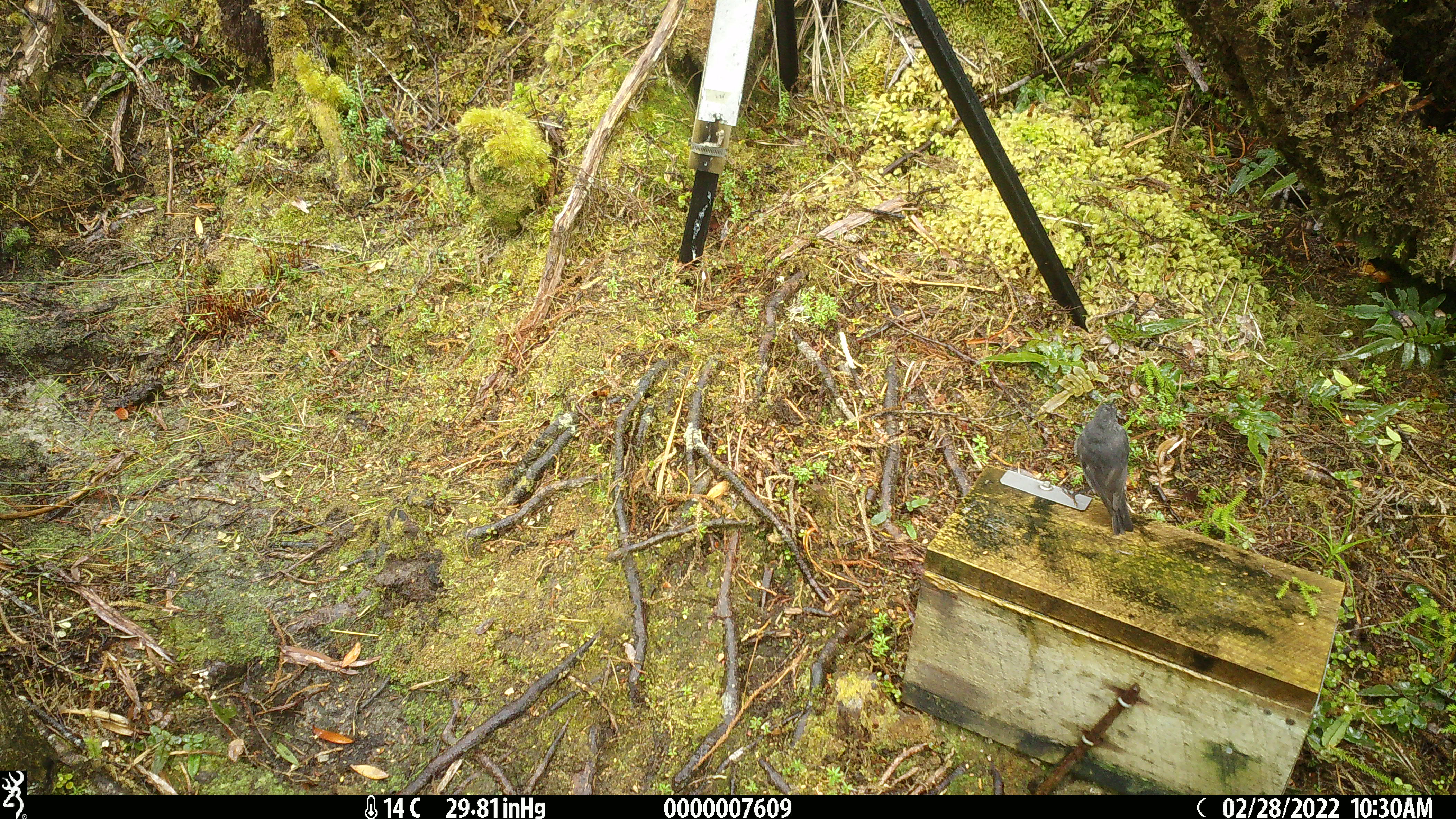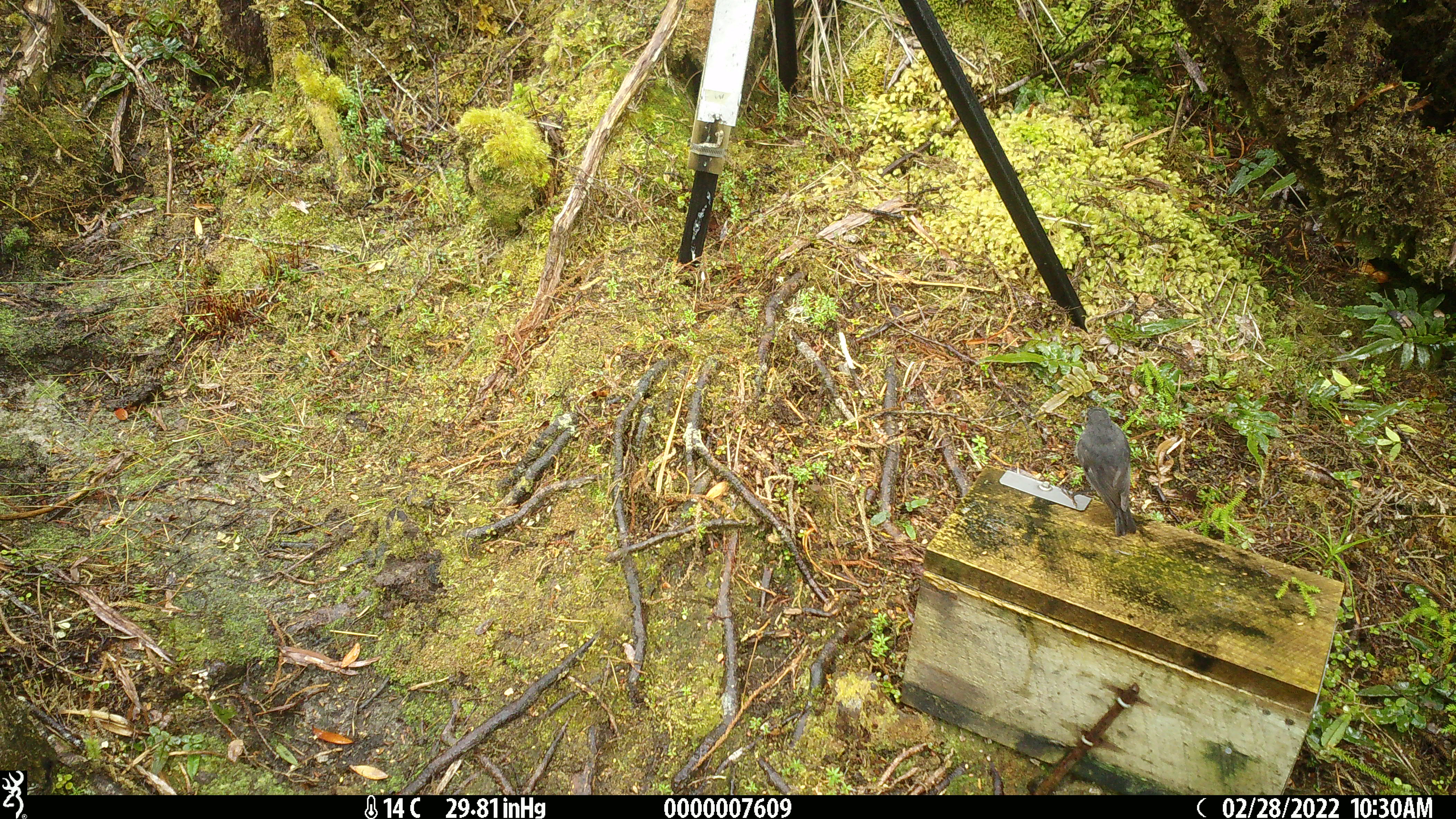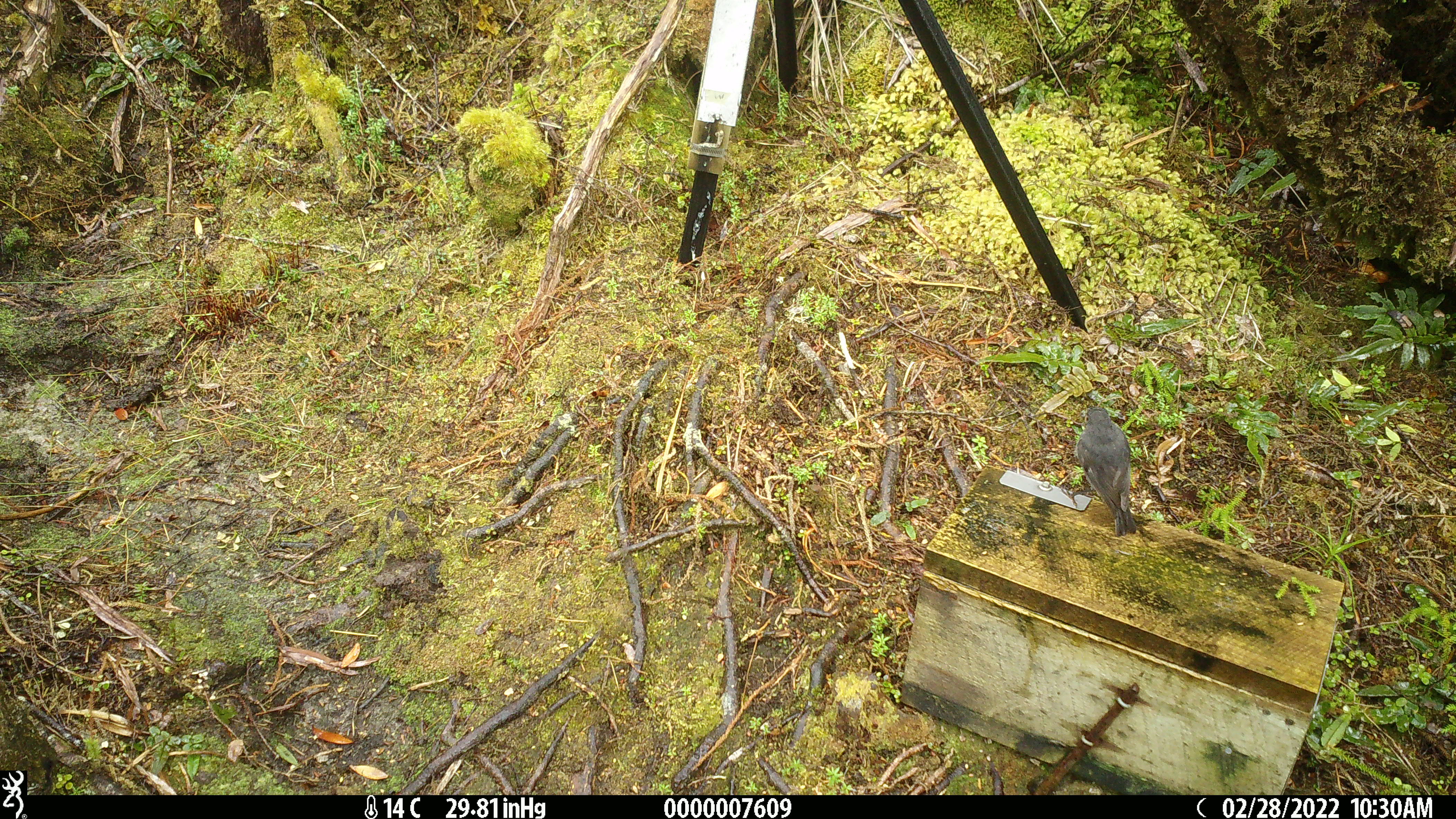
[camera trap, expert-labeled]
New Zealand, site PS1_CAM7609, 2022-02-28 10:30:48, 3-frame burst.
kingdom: Animalia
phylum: Chordata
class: Aves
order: Passeriformes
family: Petroicidae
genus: Petroica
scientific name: Petroica australis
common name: new zealand robin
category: robin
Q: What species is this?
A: Robin (new zealand robin) (Petroica australis).